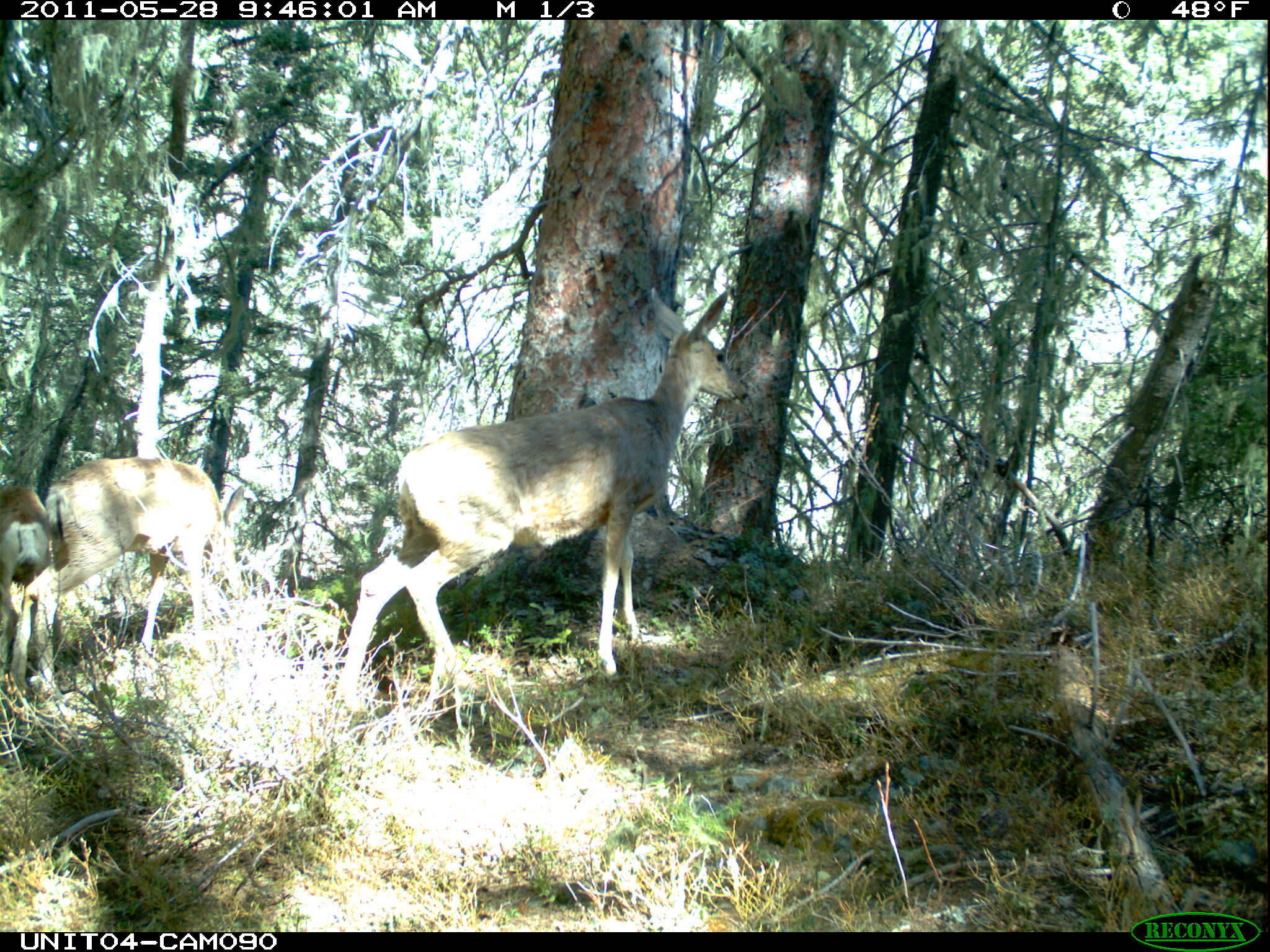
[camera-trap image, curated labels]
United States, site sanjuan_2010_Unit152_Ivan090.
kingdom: Animalia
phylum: Chordata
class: Mammalia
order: Artiodactyla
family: Cervidae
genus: Odocoileus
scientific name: Odocoileus hemionus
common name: mule deer